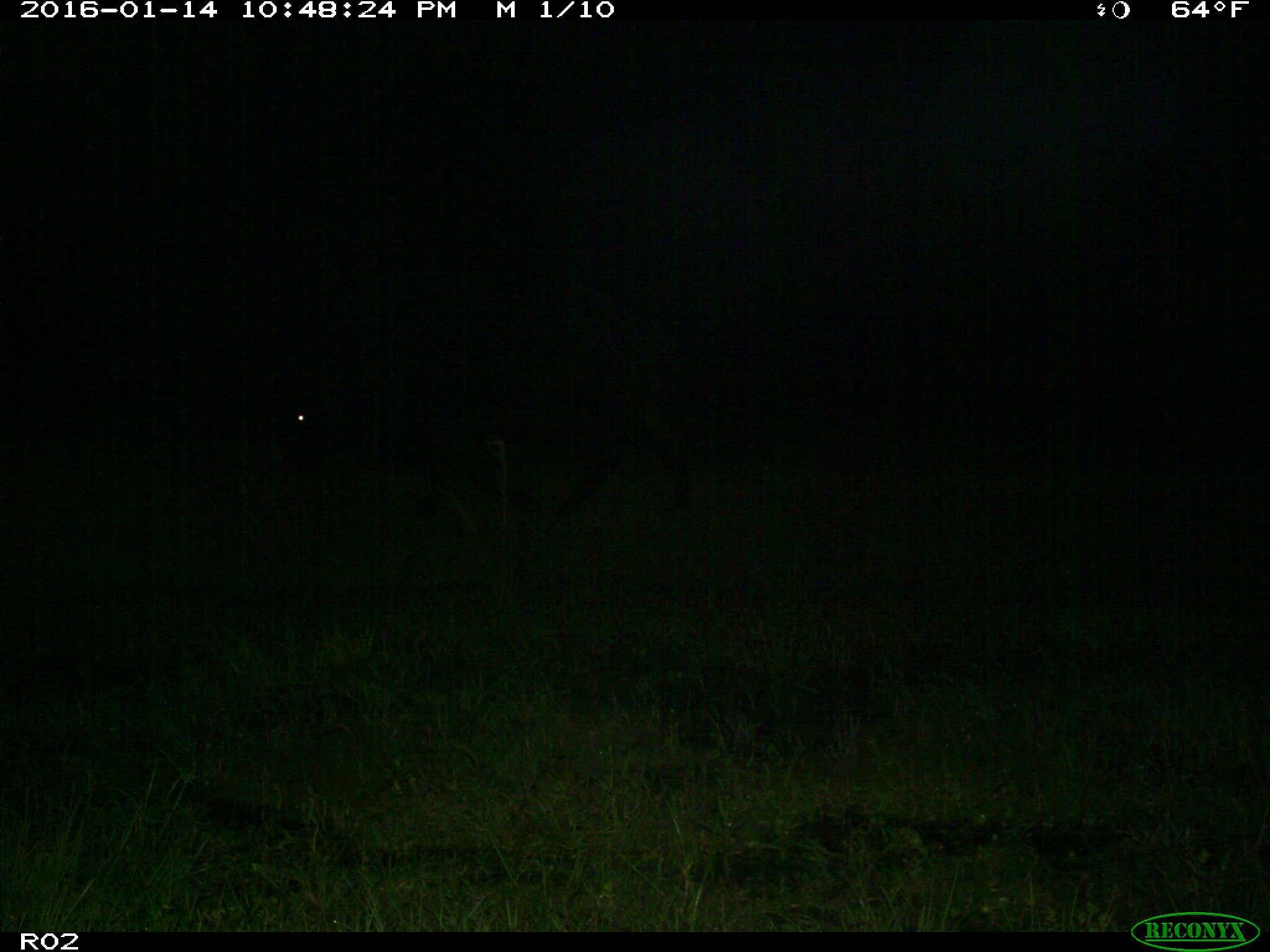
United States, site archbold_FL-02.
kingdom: Animalia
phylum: Chordata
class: Mammalia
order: Artiodactyla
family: Bovidae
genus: Bos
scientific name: Bos taurus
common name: domestic cow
Bos taurus (domestic cow).